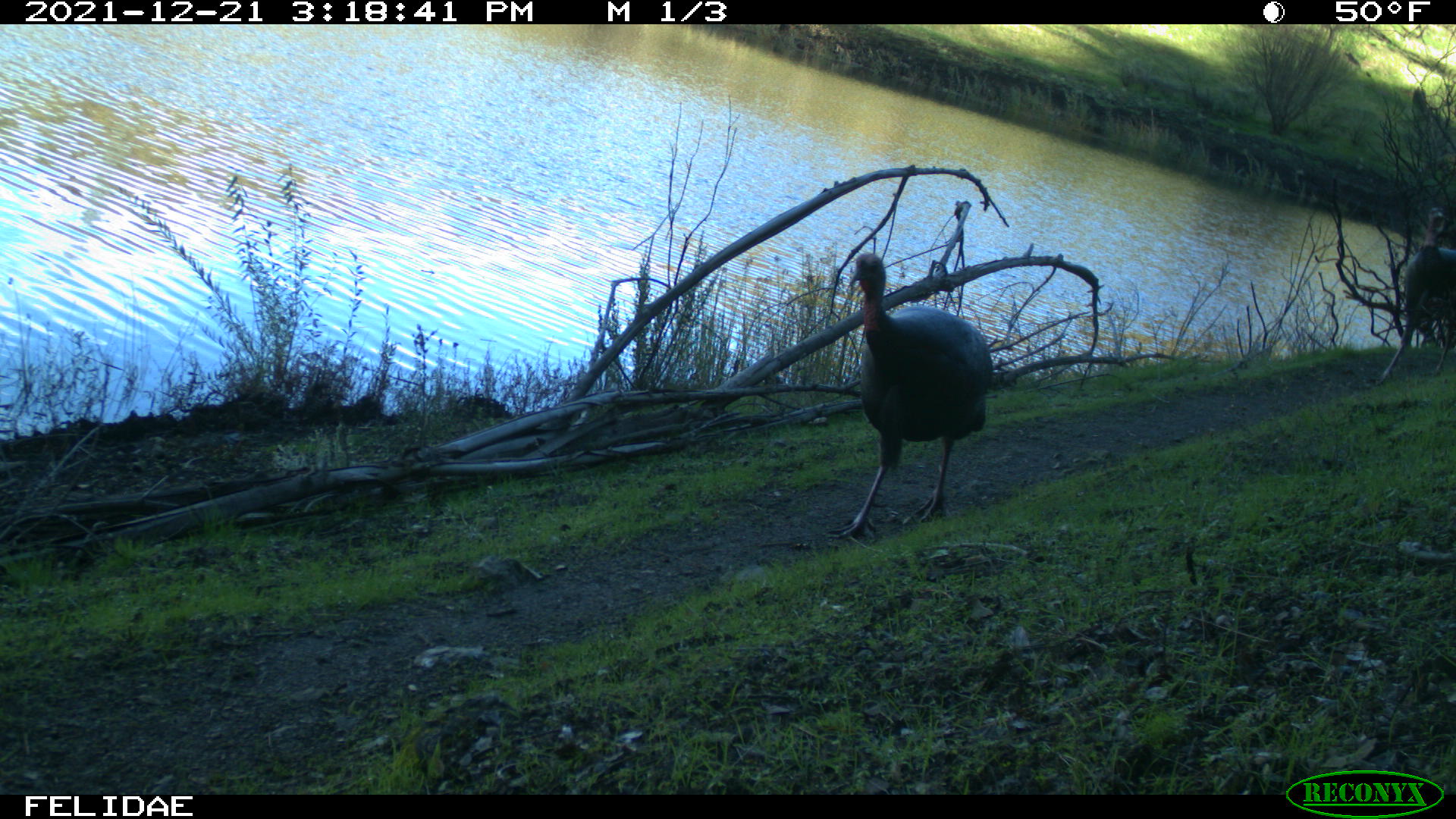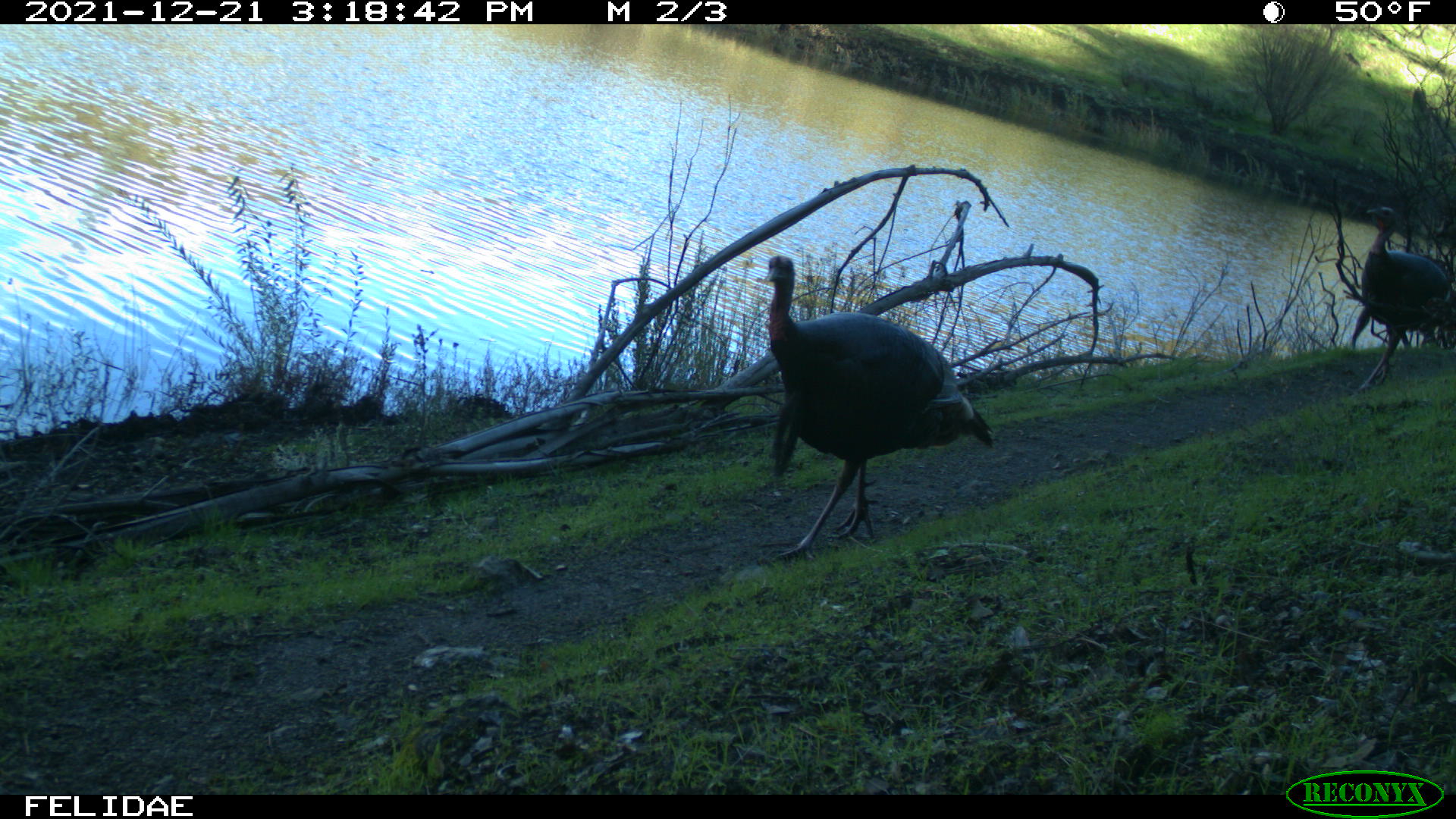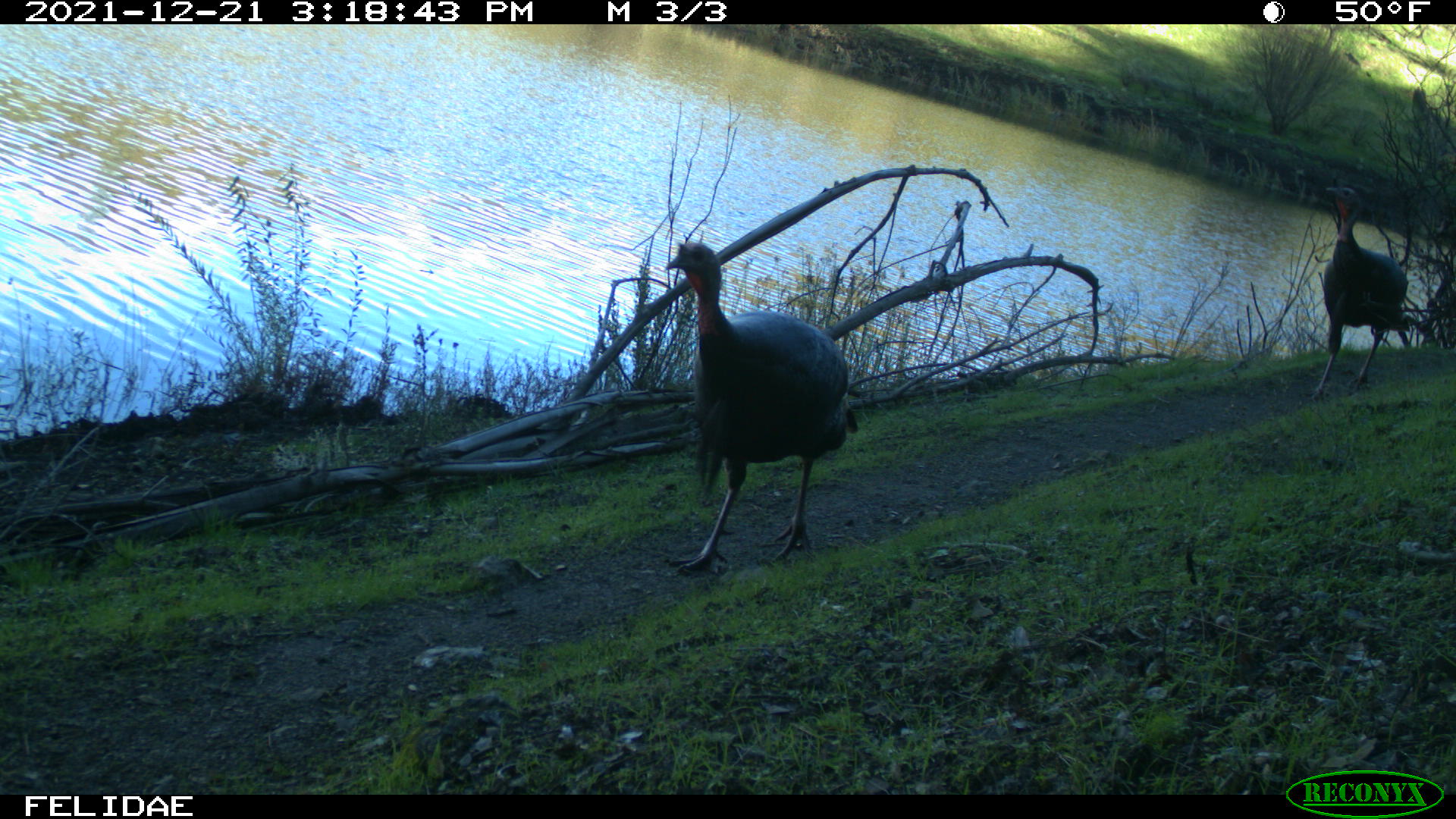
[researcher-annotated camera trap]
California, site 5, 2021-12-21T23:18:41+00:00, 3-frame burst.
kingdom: Animalia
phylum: Chordata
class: Aves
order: Galliformes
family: Phasianidae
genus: Meleagris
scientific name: Meleagris gallopavo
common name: turkey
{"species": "turkey (Meleagris gallopavo)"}